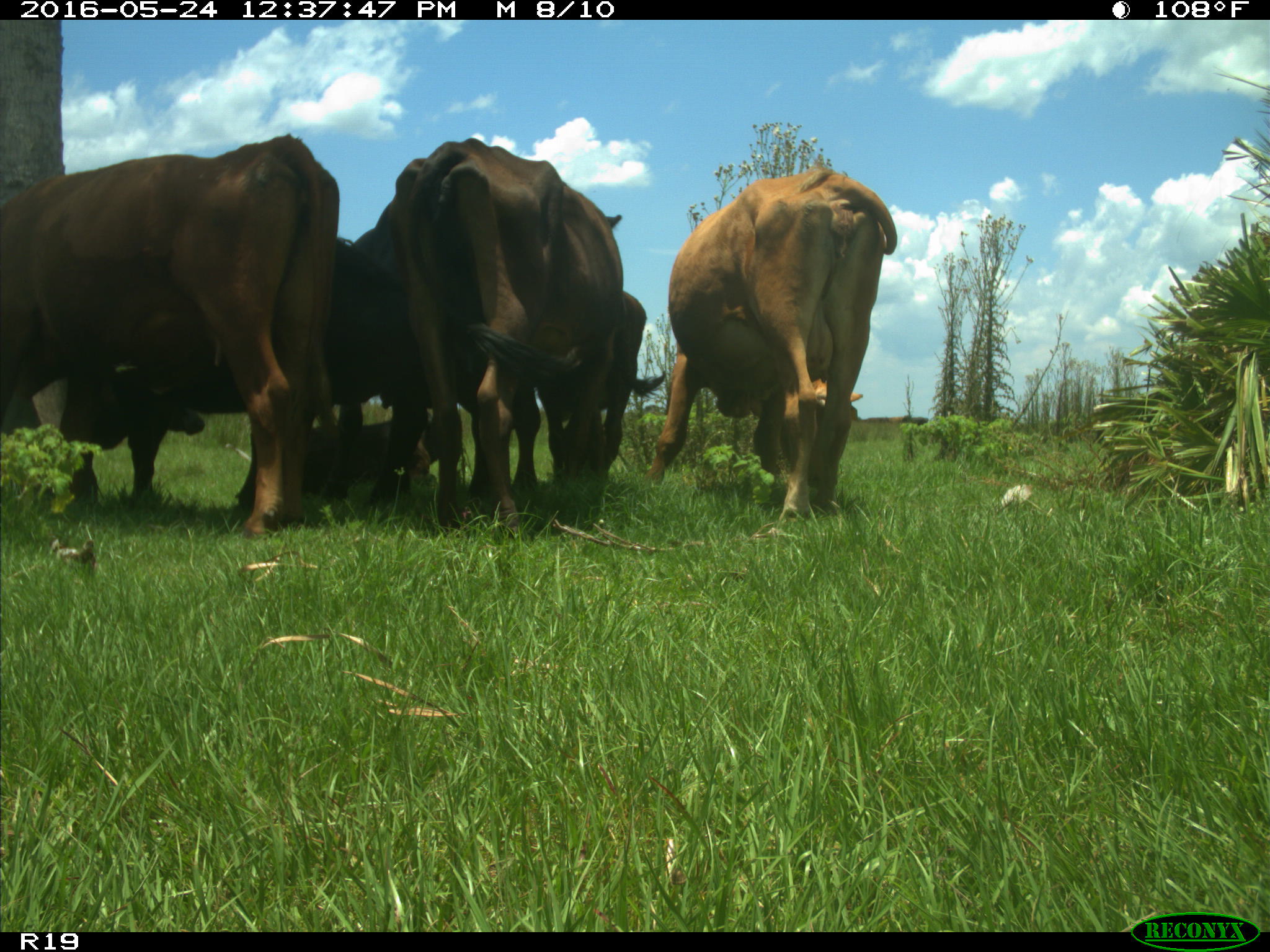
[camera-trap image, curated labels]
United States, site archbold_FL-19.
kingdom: Animalia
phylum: Chordata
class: Mammalia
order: Artiodactyla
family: Bovidae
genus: Bos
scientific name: Bos taurus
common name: domestic cow